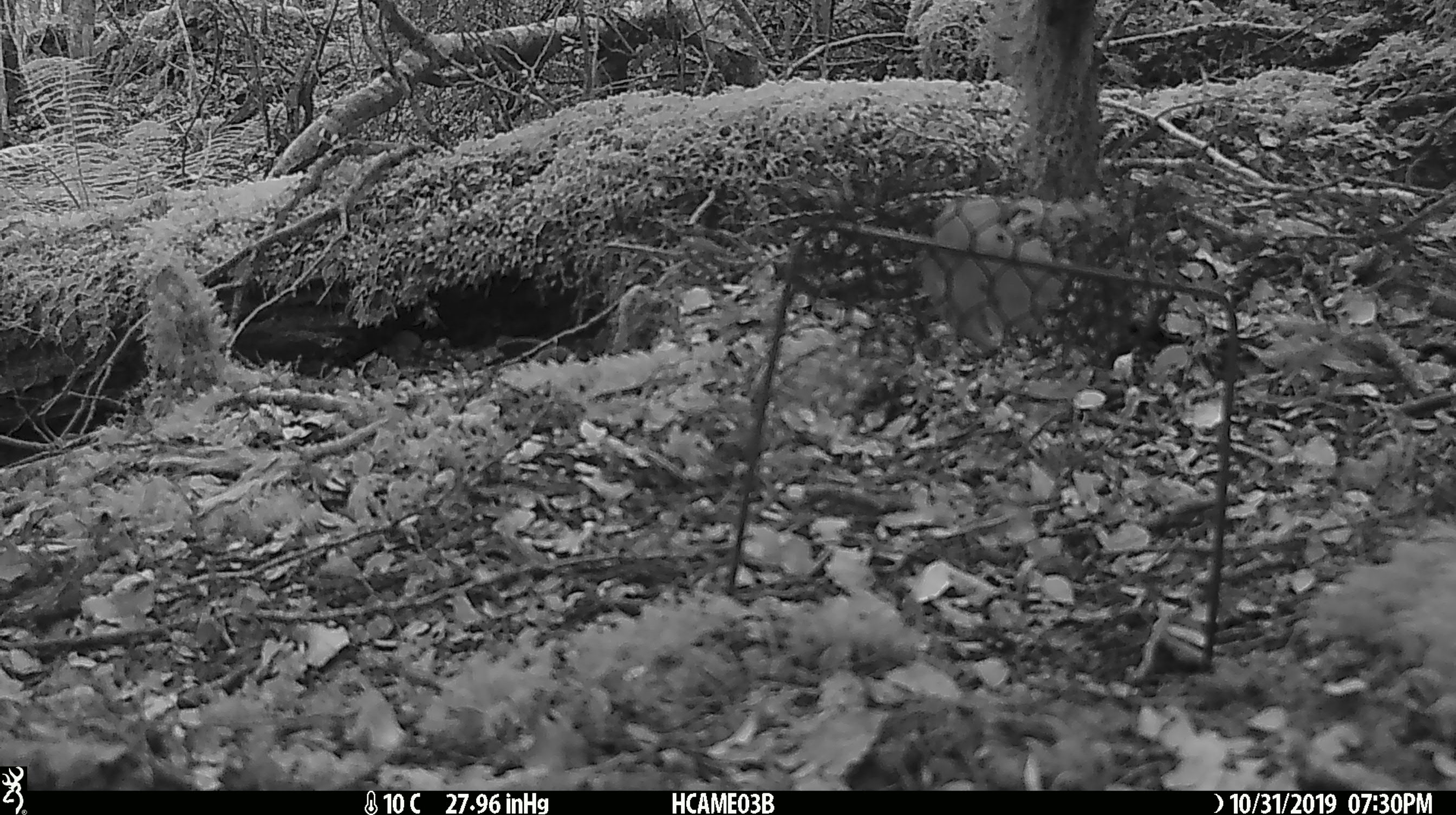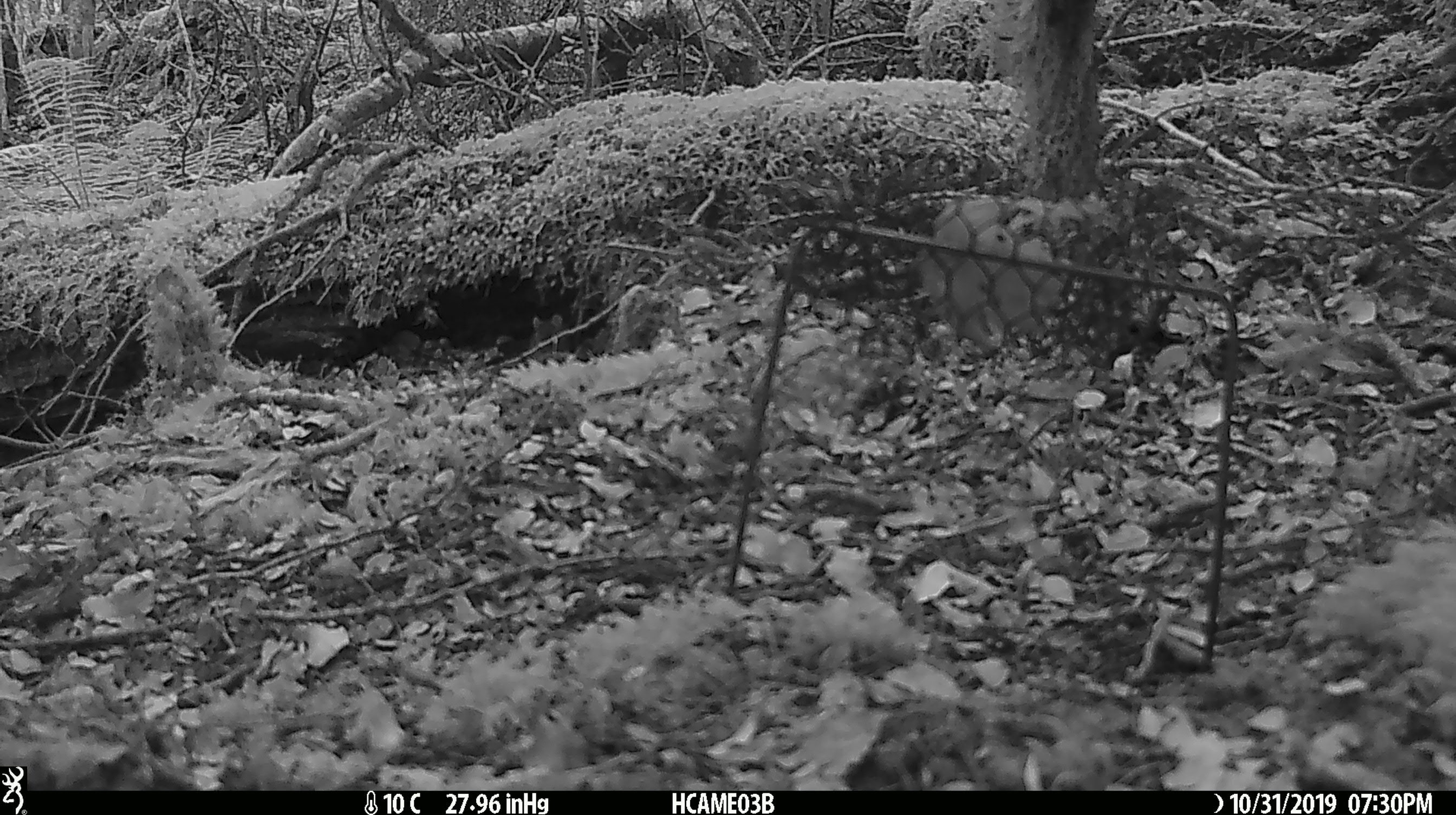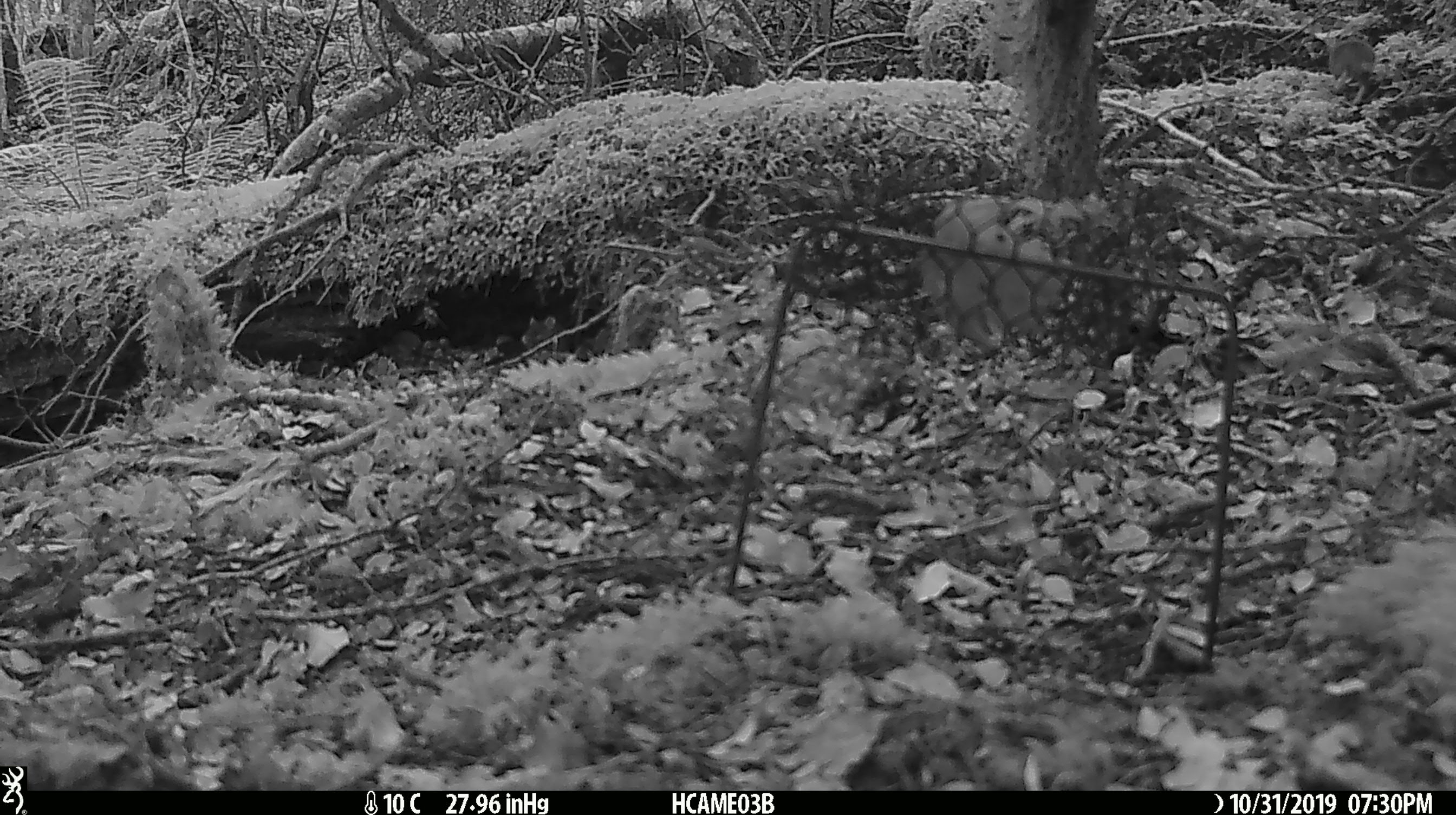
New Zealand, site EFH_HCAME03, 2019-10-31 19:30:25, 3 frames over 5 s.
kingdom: Animalia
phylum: Chordata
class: Mammalia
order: Rodentia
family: Muridae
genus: Mus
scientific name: Mus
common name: mouse